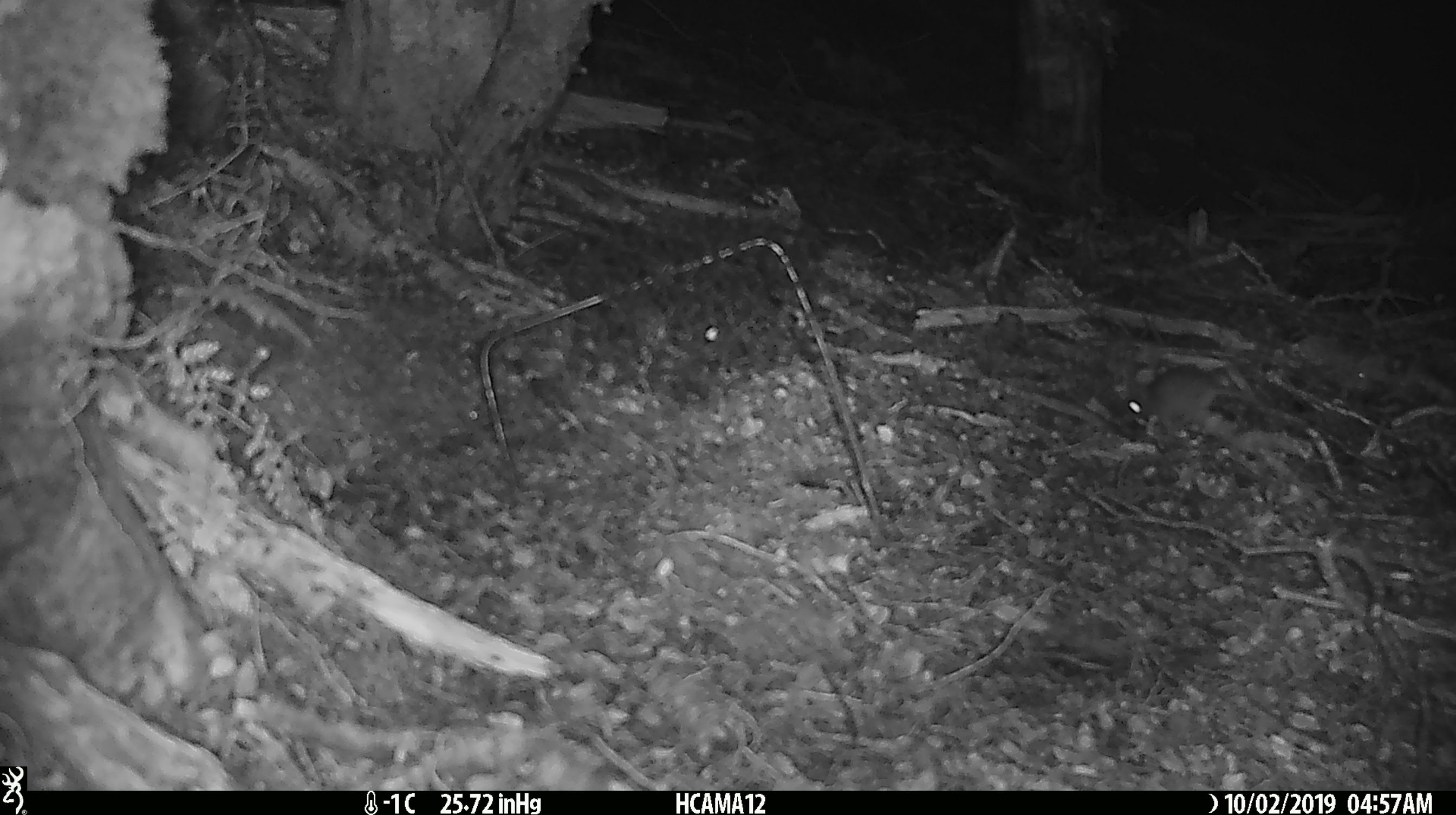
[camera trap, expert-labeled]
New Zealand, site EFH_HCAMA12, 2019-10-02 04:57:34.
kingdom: Animalia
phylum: Chordata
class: Mammalia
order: Rodentia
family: Muridae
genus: Mus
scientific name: Mus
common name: mouse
Mouse (Mus).